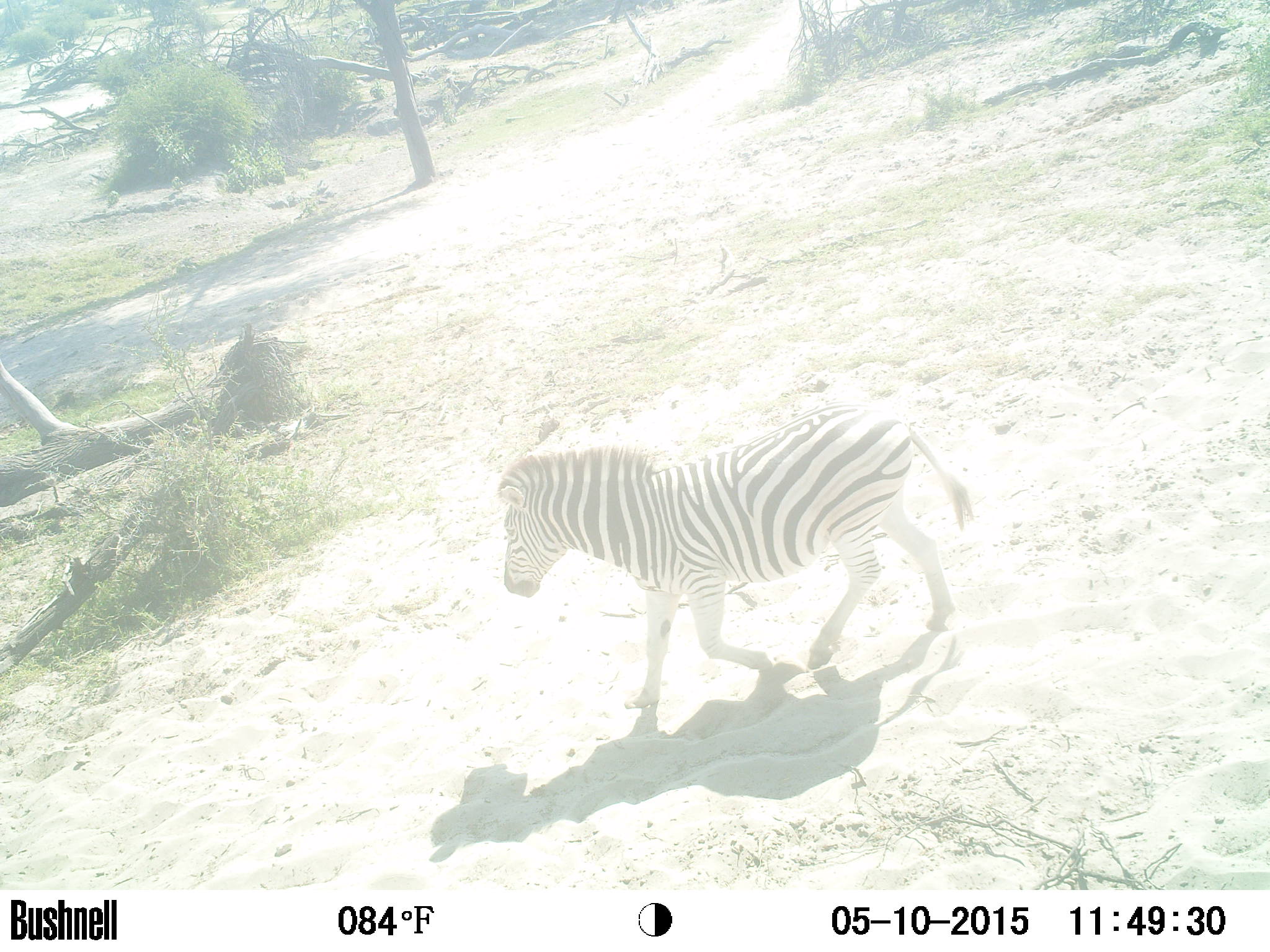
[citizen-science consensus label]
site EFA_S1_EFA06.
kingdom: Animalia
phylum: Chordata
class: Mammalia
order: Perissodactyla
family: Equidae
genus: Equus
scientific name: Equus quagga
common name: plains zebra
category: zebraplains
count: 1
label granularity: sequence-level